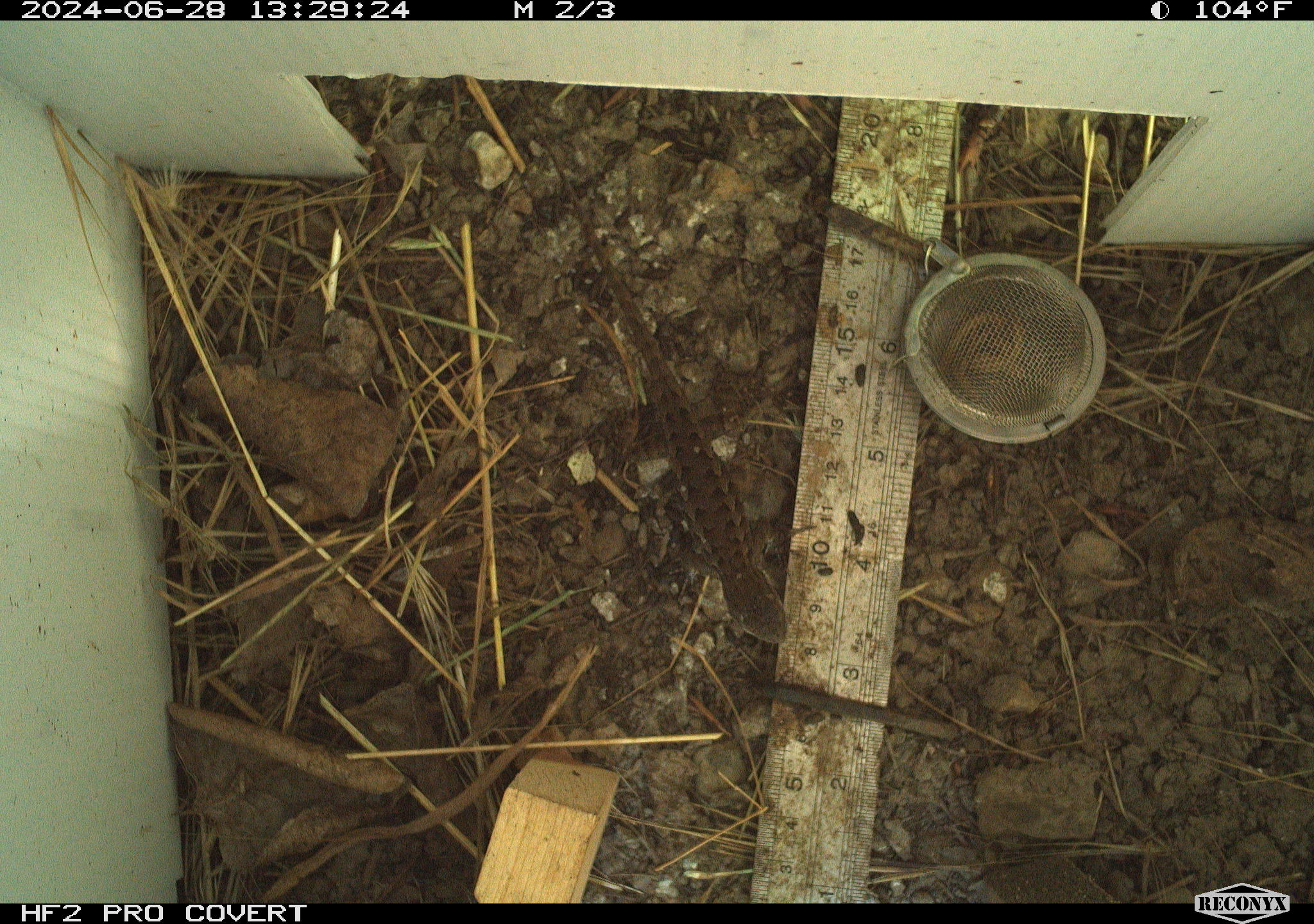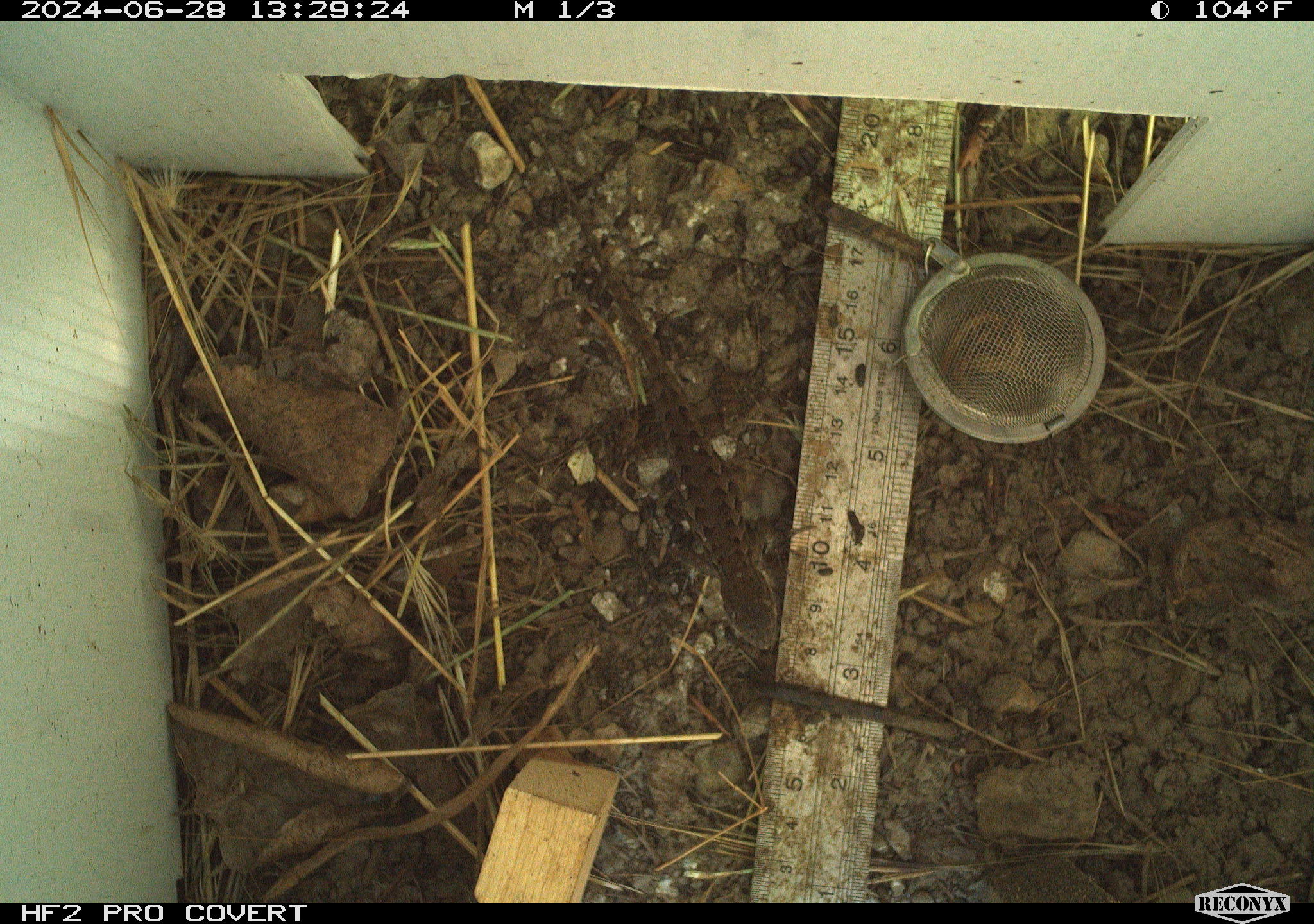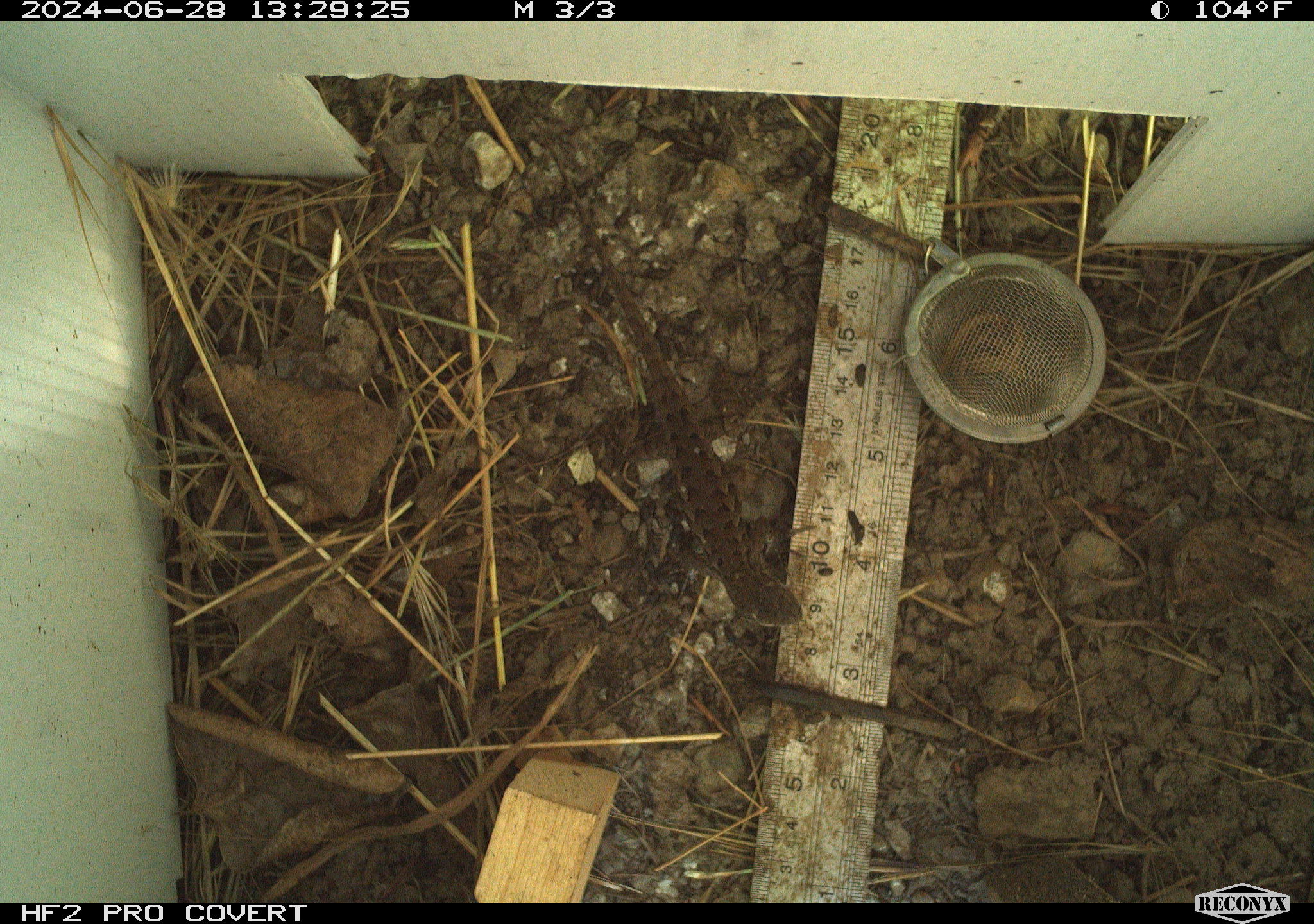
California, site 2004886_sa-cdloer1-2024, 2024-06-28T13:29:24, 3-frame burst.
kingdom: Animalia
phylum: Chordata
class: Reptilia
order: Squamata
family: Phrynosomatidae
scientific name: Phrynosomatidae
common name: phrynosomatid lizards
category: phrynosomatidae family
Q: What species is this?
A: Phrynosomatidae family (phrynosomatid lizards) (Phrynosomatidae).